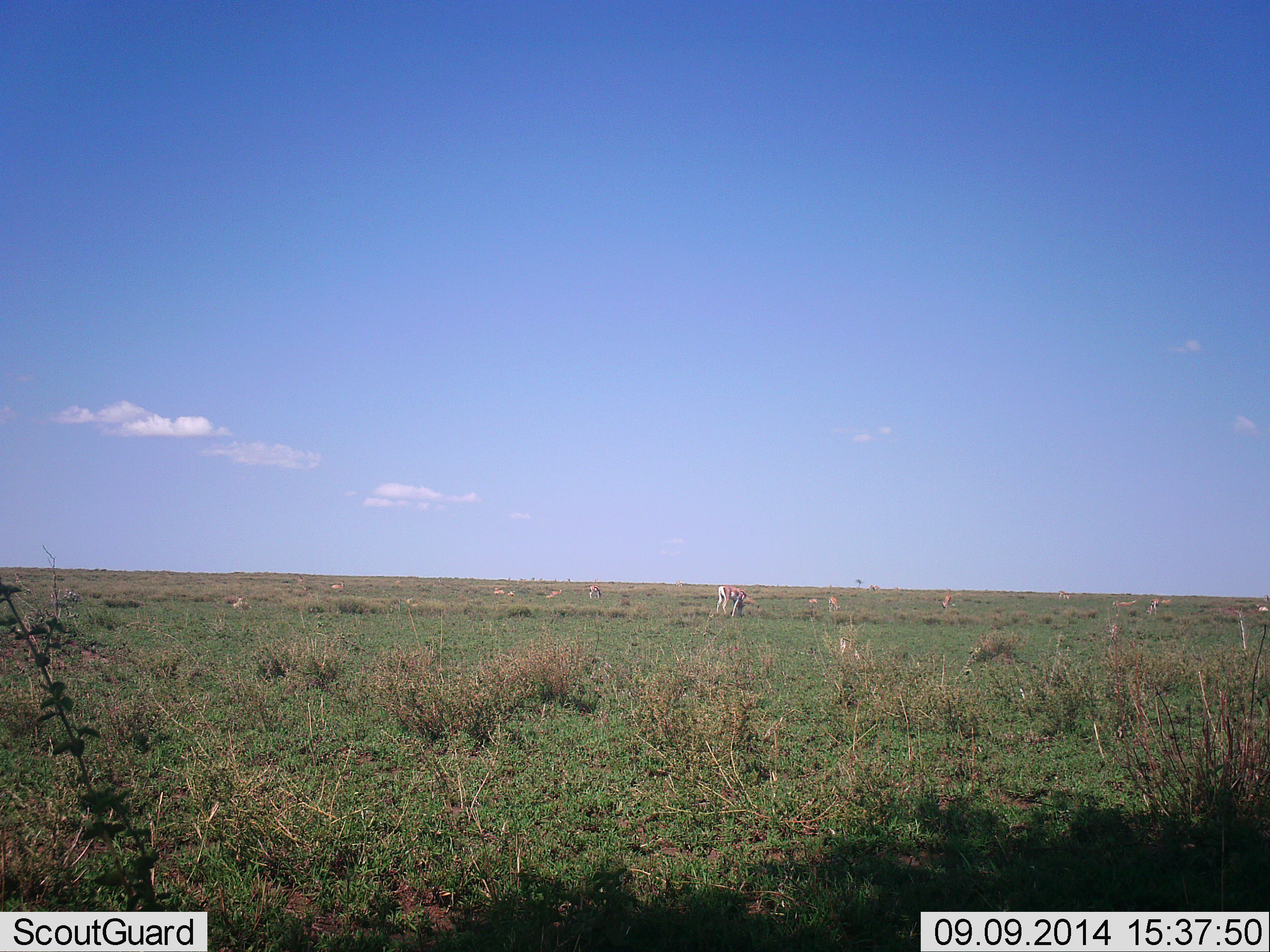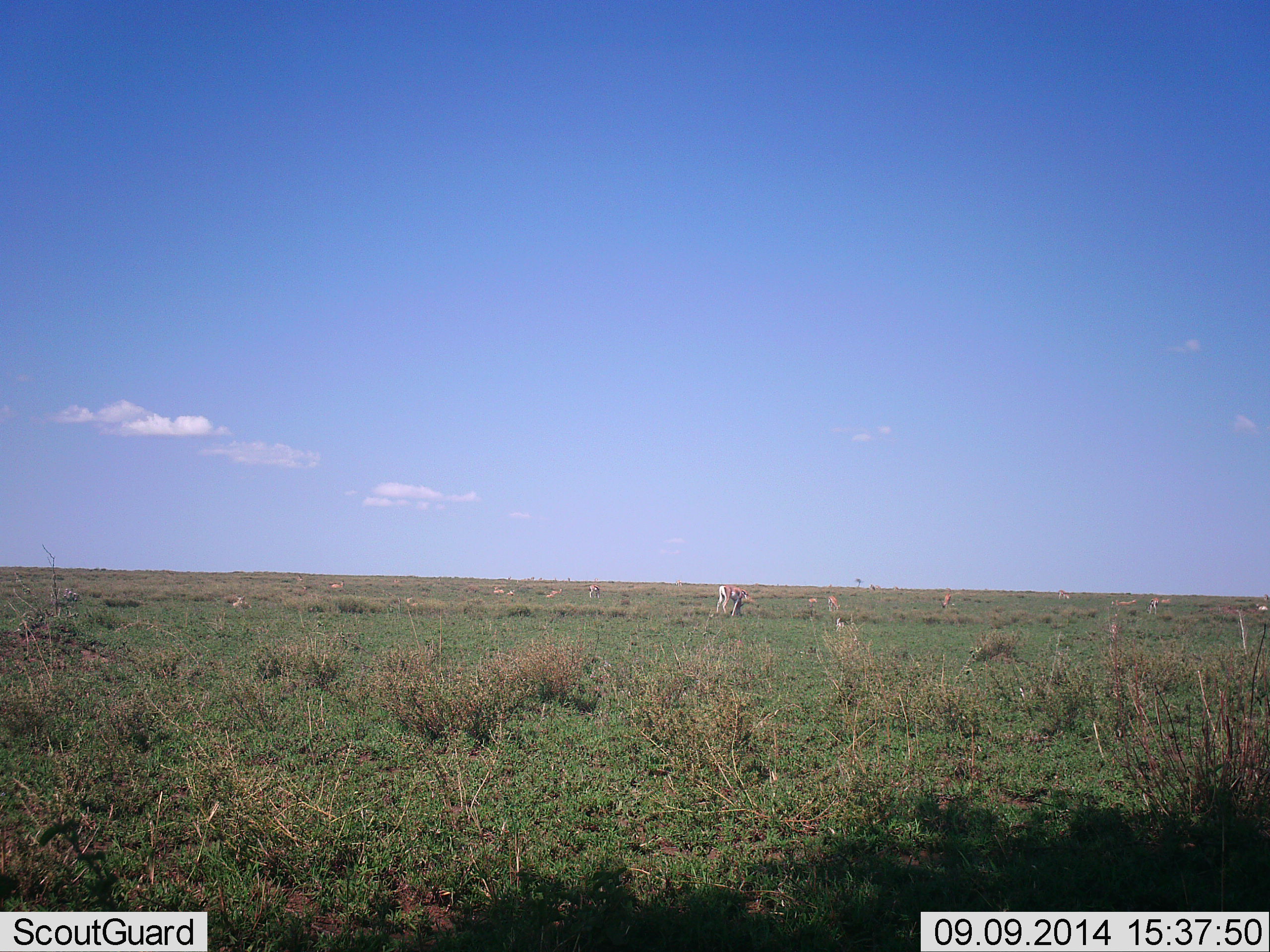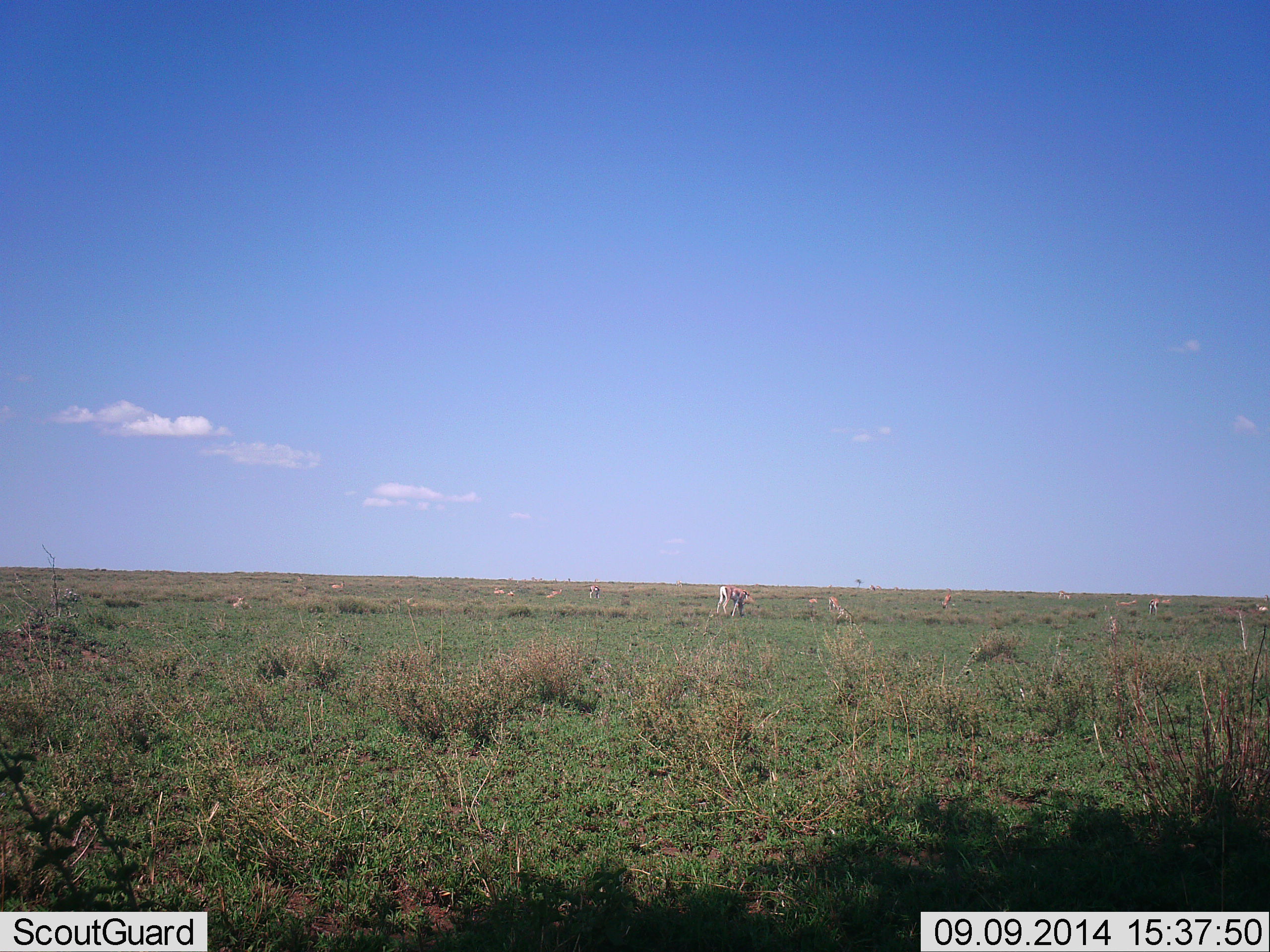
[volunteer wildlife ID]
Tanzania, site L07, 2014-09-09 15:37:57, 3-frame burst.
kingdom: Animalia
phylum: Chordata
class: Mammalia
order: Artiodactyla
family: Bovidae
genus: Eudorcas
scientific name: Eudorcas thomsonii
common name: thomson's gazelle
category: gazellethomsons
Gazellethomsons (thomson's gazelle) (Eudorcas thomsonii), count 11-50. Behavior (volunteer vote fractions): standing 67%, resting 0%, moving 0%, interacting 0%. Young present (vote fraction): 0%. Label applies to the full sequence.